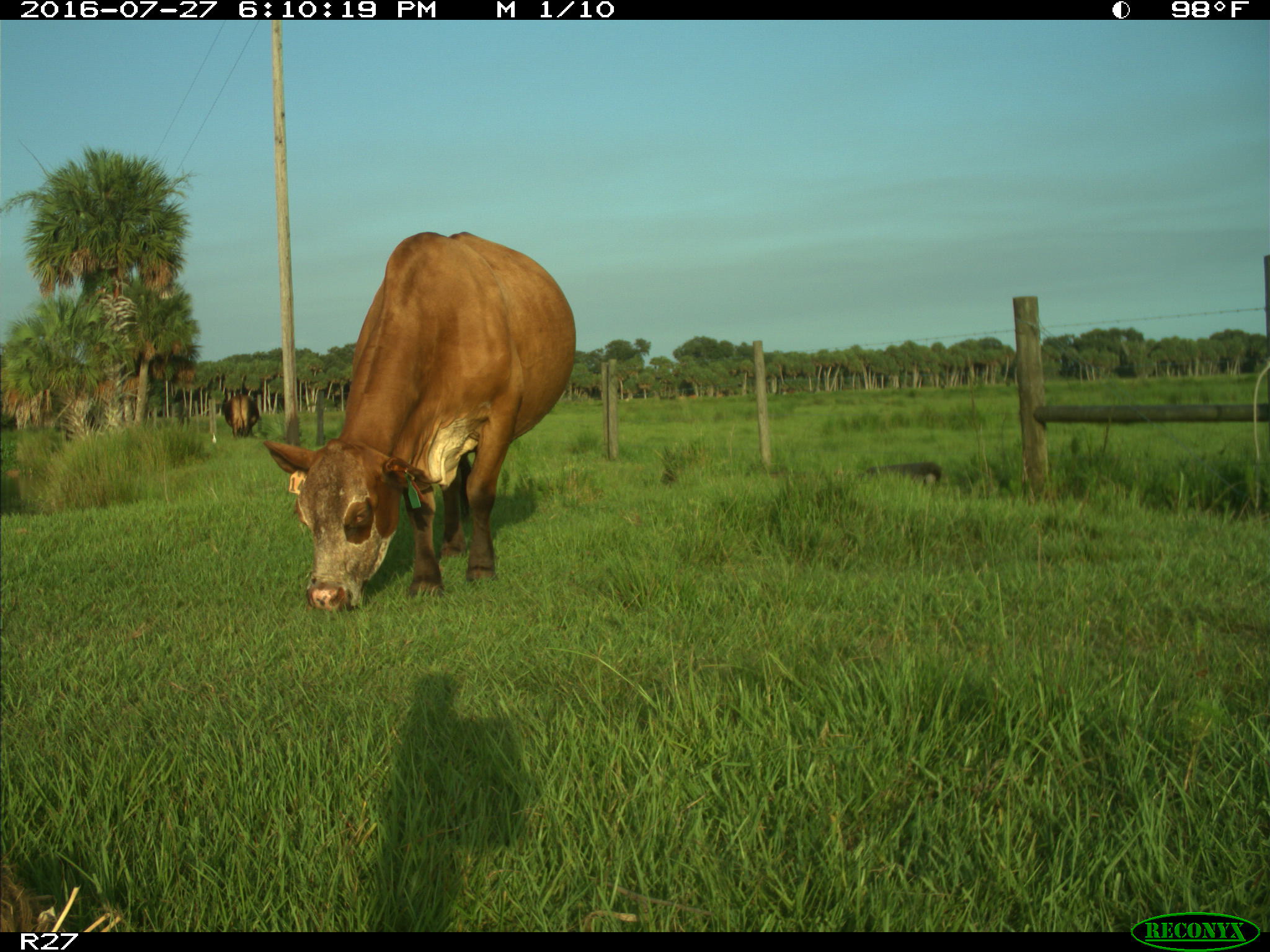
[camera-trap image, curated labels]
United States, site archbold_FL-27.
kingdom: Animalia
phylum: Chordata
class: Mammalia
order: Artiodactyla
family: Bovidae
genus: Bos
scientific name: Bos taurus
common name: domestic cow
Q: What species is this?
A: Bos taurus (domestic cow).